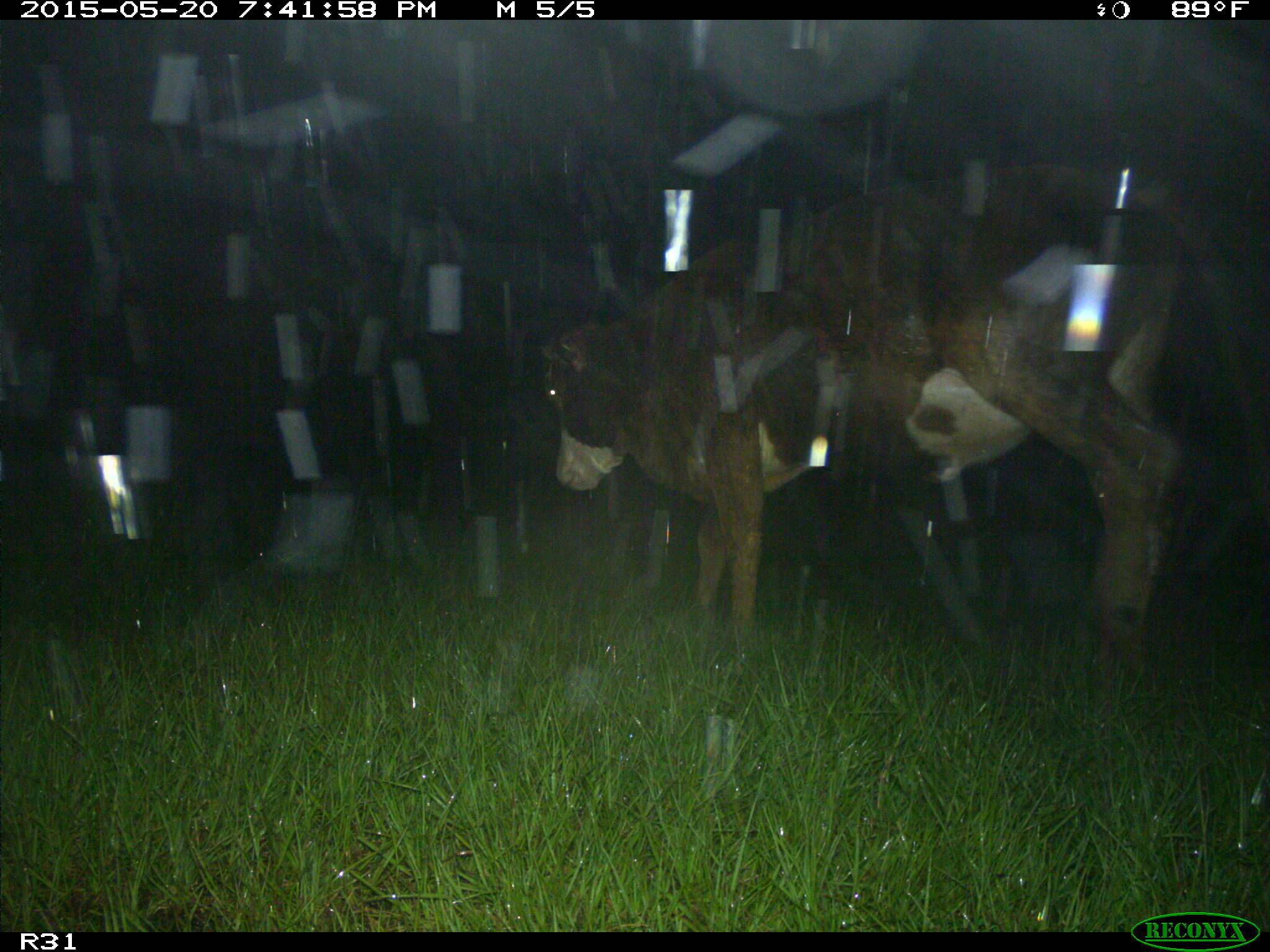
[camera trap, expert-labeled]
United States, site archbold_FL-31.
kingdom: Animalia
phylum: Chordata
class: Mammalia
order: Artiodactyla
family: Bovidae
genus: Bos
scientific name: Bos taurus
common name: domestic cow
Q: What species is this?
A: Bos taurus (domestic cow).